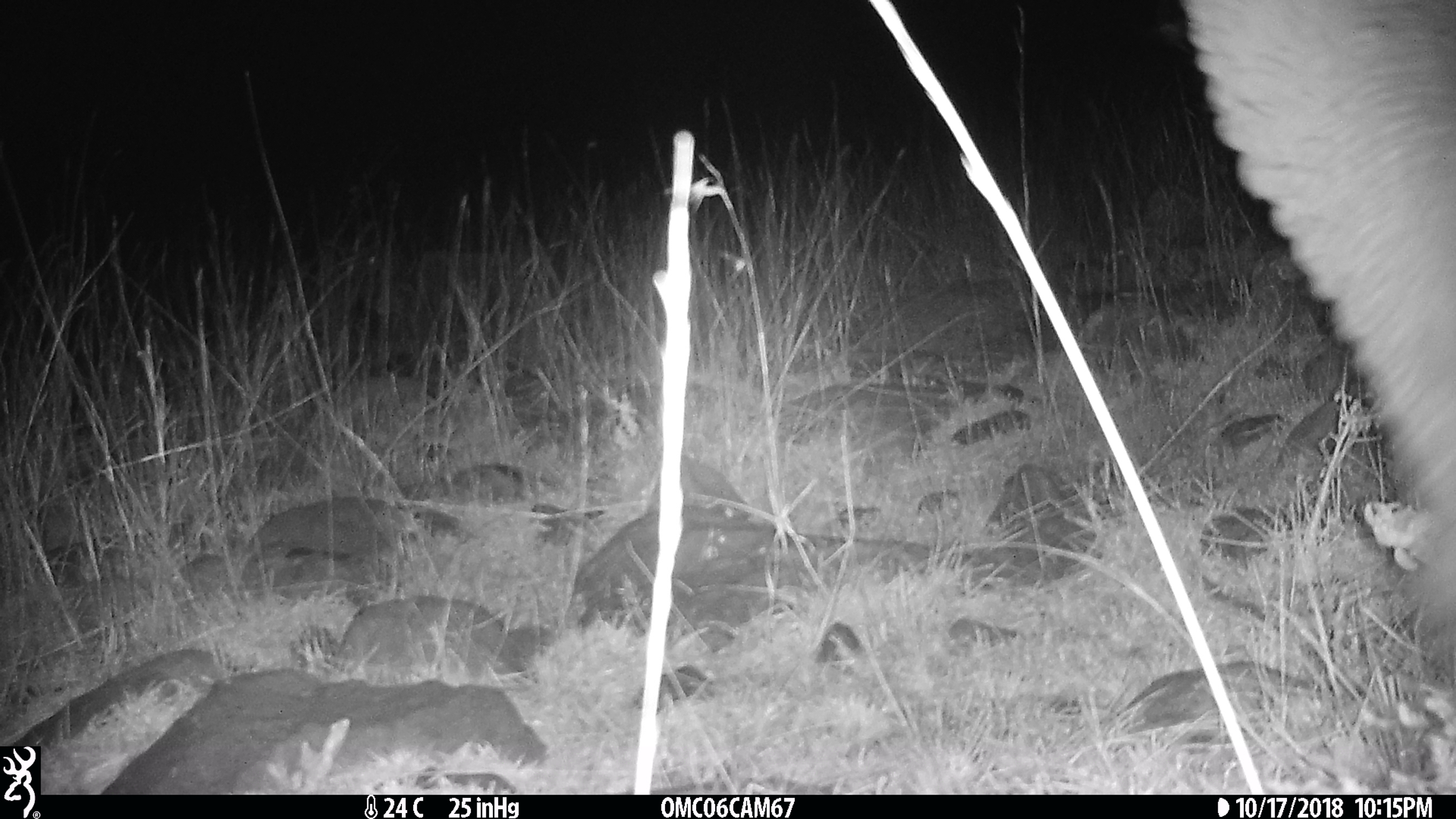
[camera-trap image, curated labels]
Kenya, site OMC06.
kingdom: Animalia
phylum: Chordata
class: Mammalia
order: Proboscidea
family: Elephantidae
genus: Loxodonta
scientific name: Loxodonta africana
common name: elephant